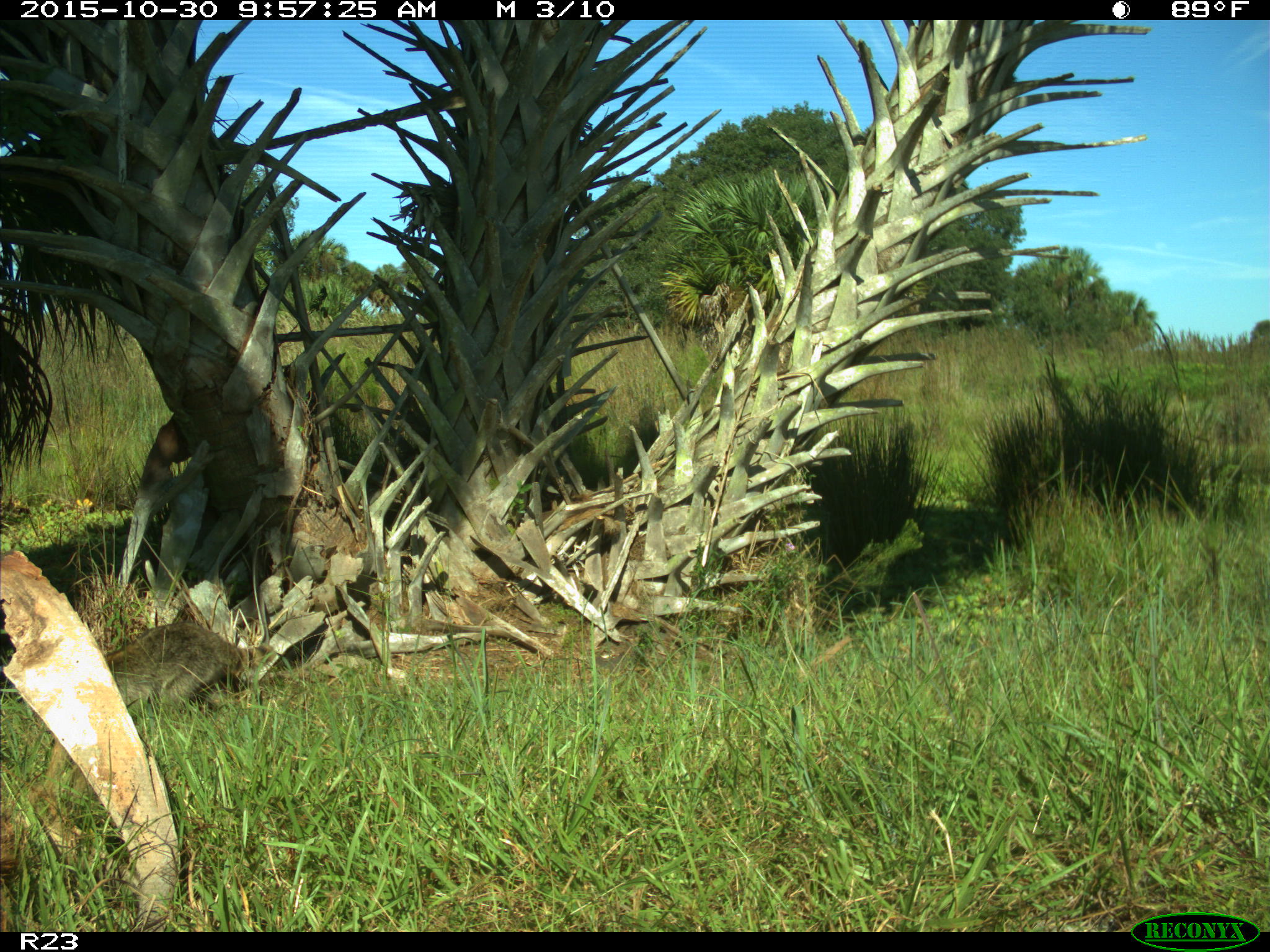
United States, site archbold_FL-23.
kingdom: Animalia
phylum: Chordata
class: Mammalia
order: Carnivora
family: Procyonidae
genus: Procyon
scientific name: Procyon lotor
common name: common raccoon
Procyon lotor (common raccoon).